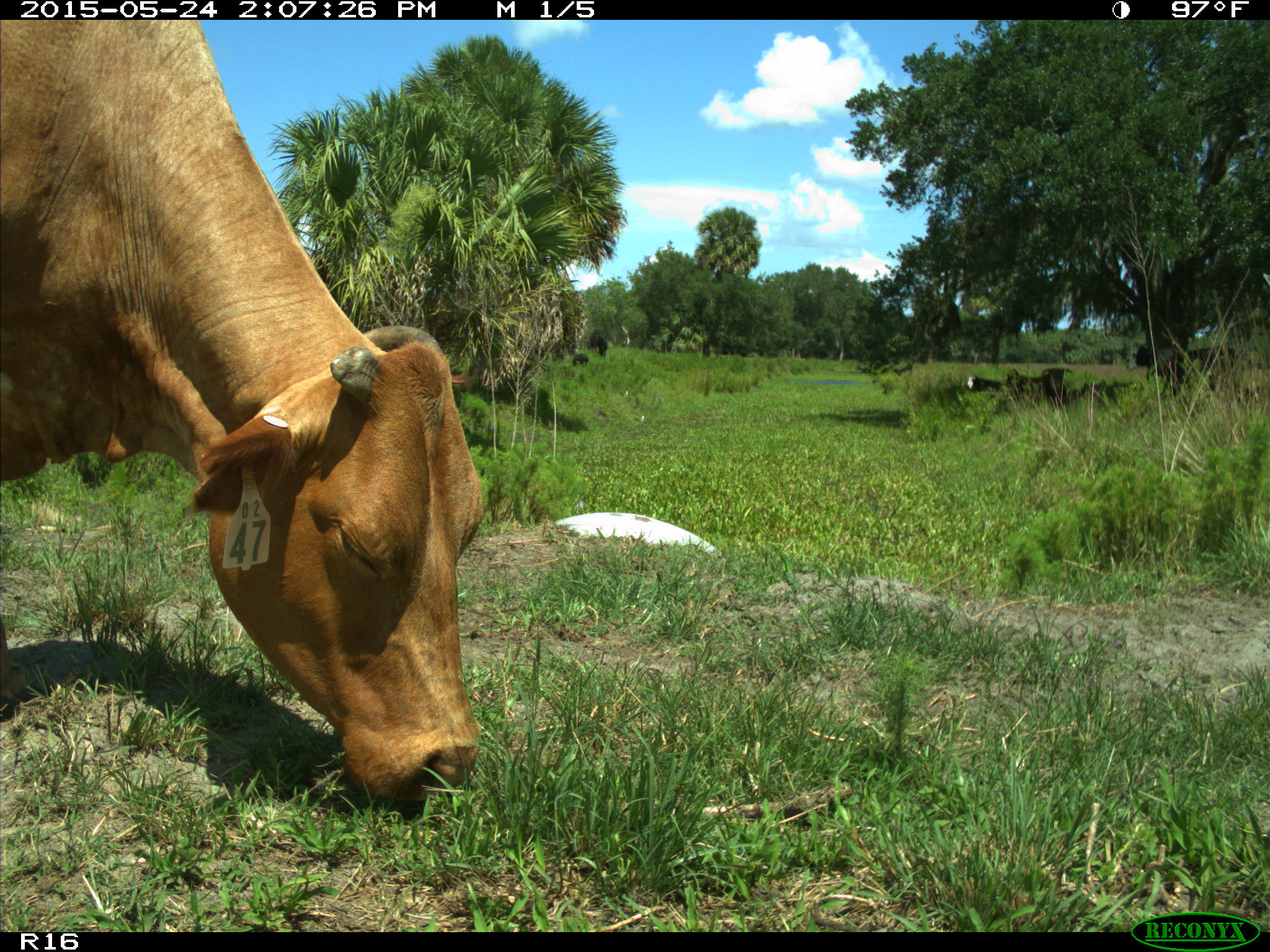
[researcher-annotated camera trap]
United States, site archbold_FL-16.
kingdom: Animalia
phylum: Chordata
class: Mammalia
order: Artiodactyla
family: Bovidae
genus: Bos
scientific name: Bos taurus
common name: domestic cow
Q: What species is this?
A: Bos taurus (domestic cow).